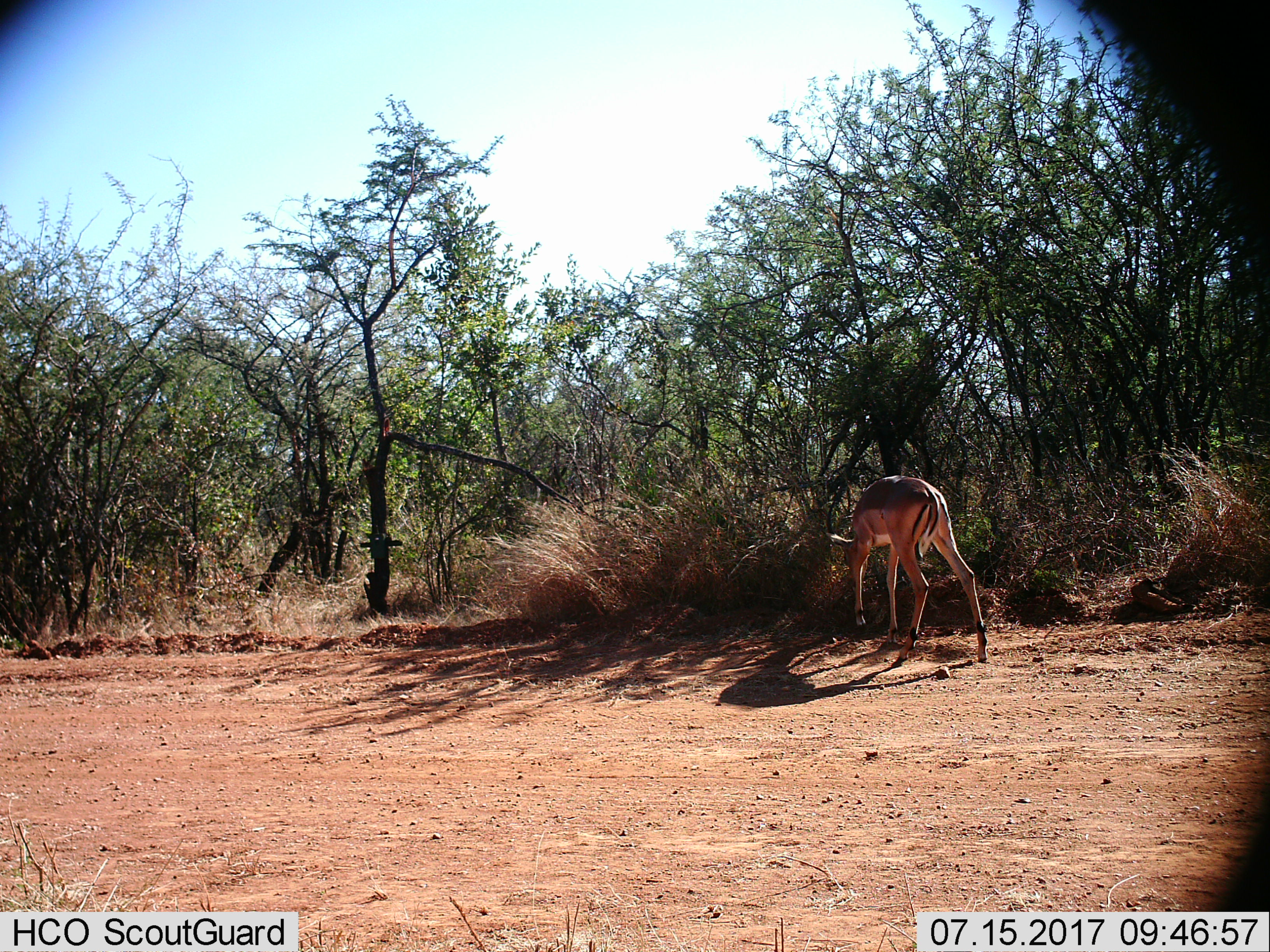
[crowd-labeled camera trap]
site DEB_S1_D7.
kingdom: Animalia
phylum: Chordata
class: Mammalia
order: Artiodactyla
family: Bovidae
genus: Aepyceros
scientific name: Aepyceros melampus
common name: impala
Impala (Aepyceros melampus), count 1. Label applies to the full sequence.